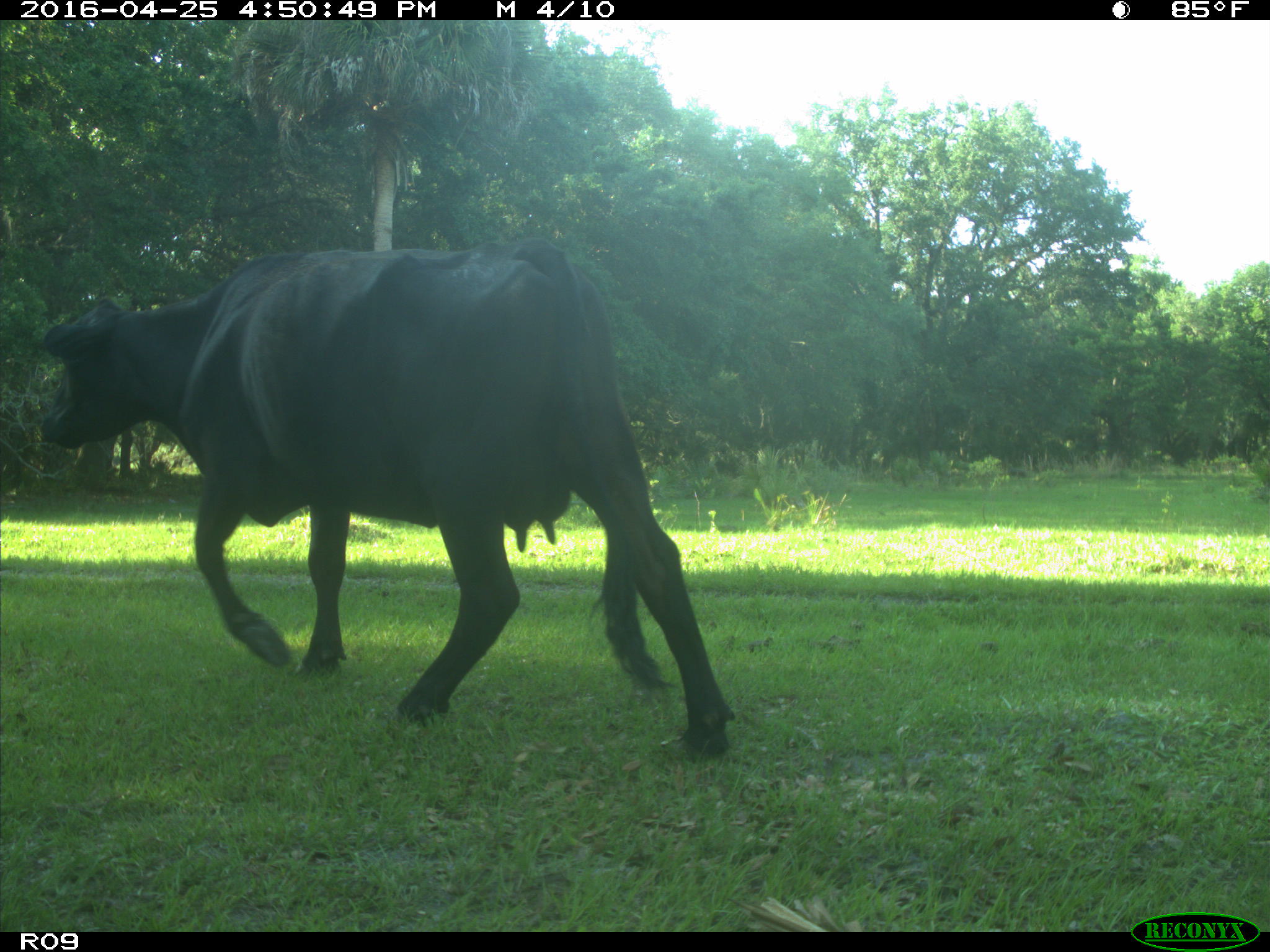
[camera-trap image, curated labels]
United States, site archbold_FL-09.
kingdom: Animalia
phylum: Chordata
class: Mammalia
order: Artiodactyla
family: Bovidae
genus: Bos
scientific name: Bos taurus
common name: domestic cow